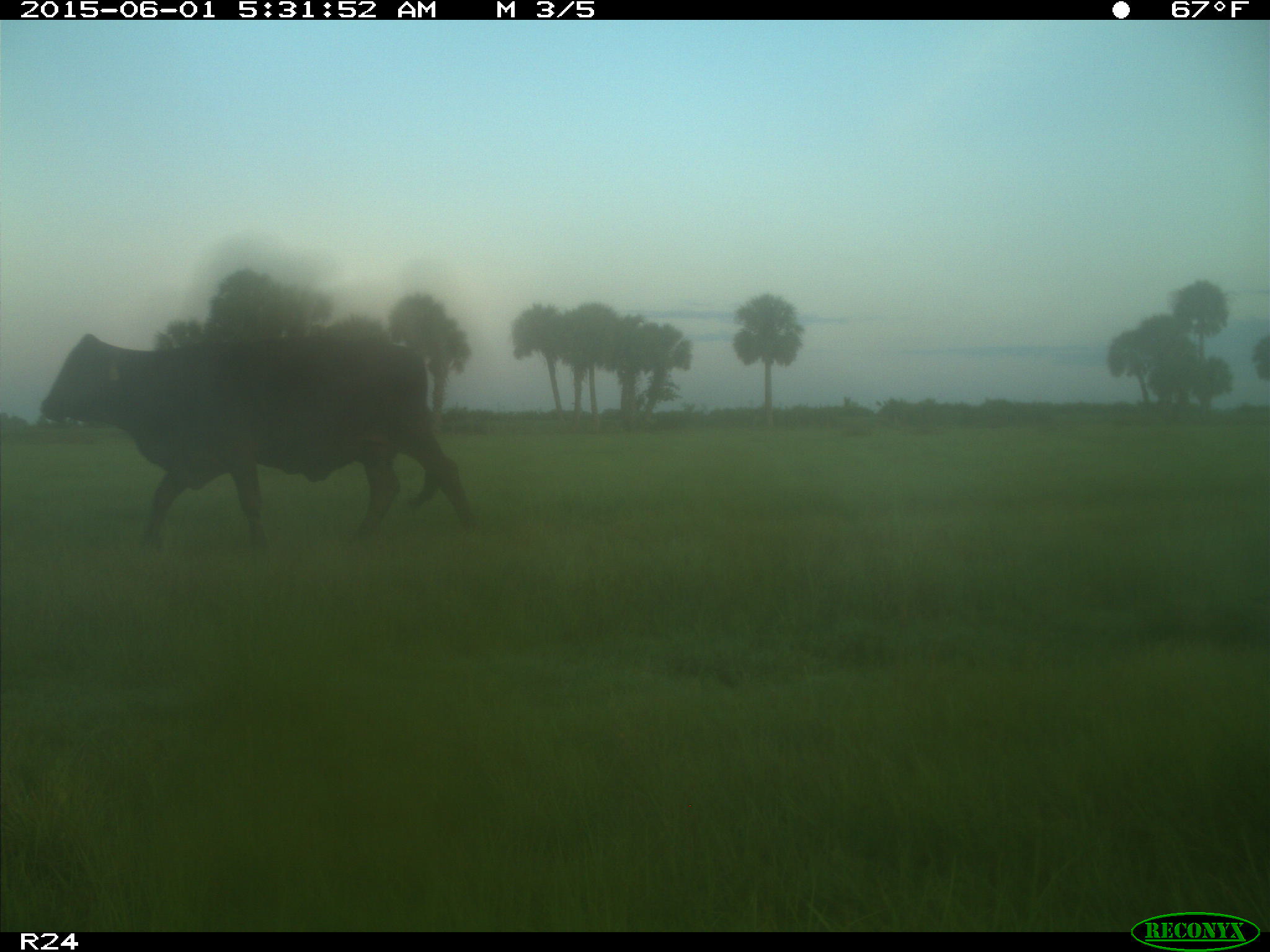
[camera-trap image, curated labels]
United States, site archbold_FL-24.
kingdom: Animalia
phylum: Chordata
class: Mammalia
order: Artiodactyla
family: Bovidae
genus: Bos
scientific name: Bos taurus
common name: domestic cow